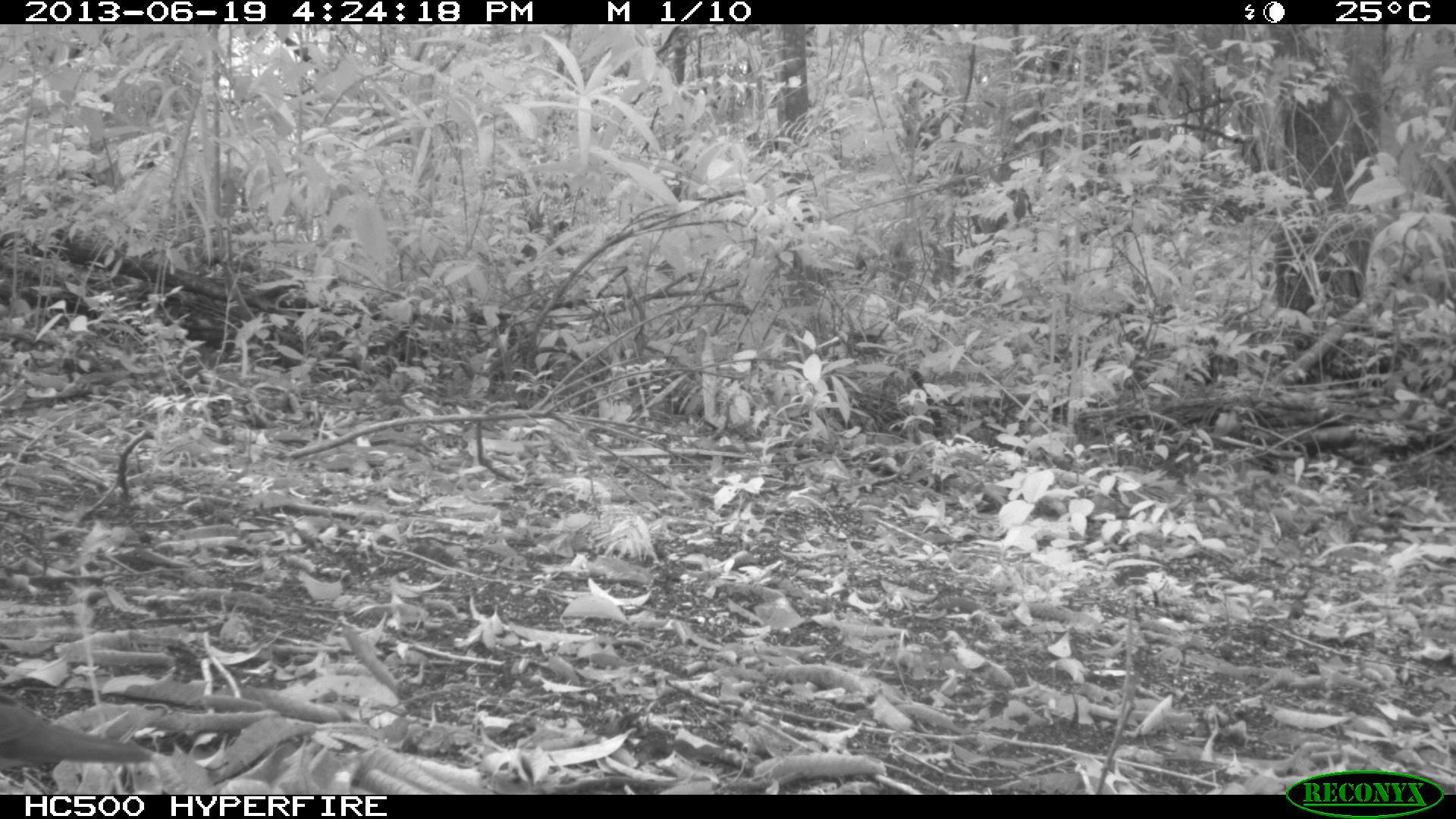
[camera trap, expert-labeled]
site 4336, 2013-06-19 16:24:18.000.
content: unidentified animal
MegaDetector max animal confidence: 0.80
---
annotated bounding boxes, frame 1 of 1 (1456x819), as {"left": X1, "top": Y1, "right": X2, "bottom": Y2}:
unknown: {"left": 0, "top": 696, "right": 153, "bottom": 764}